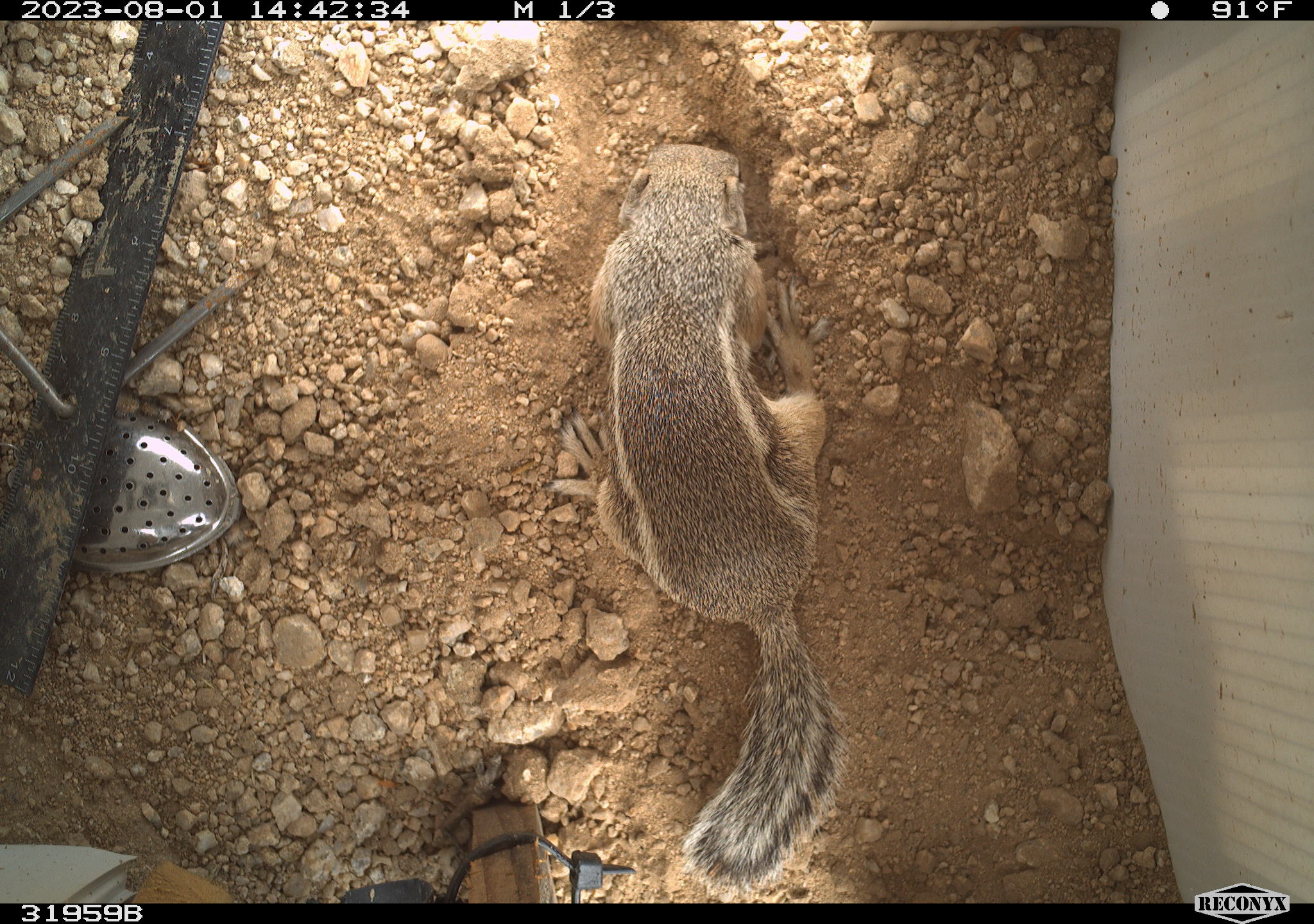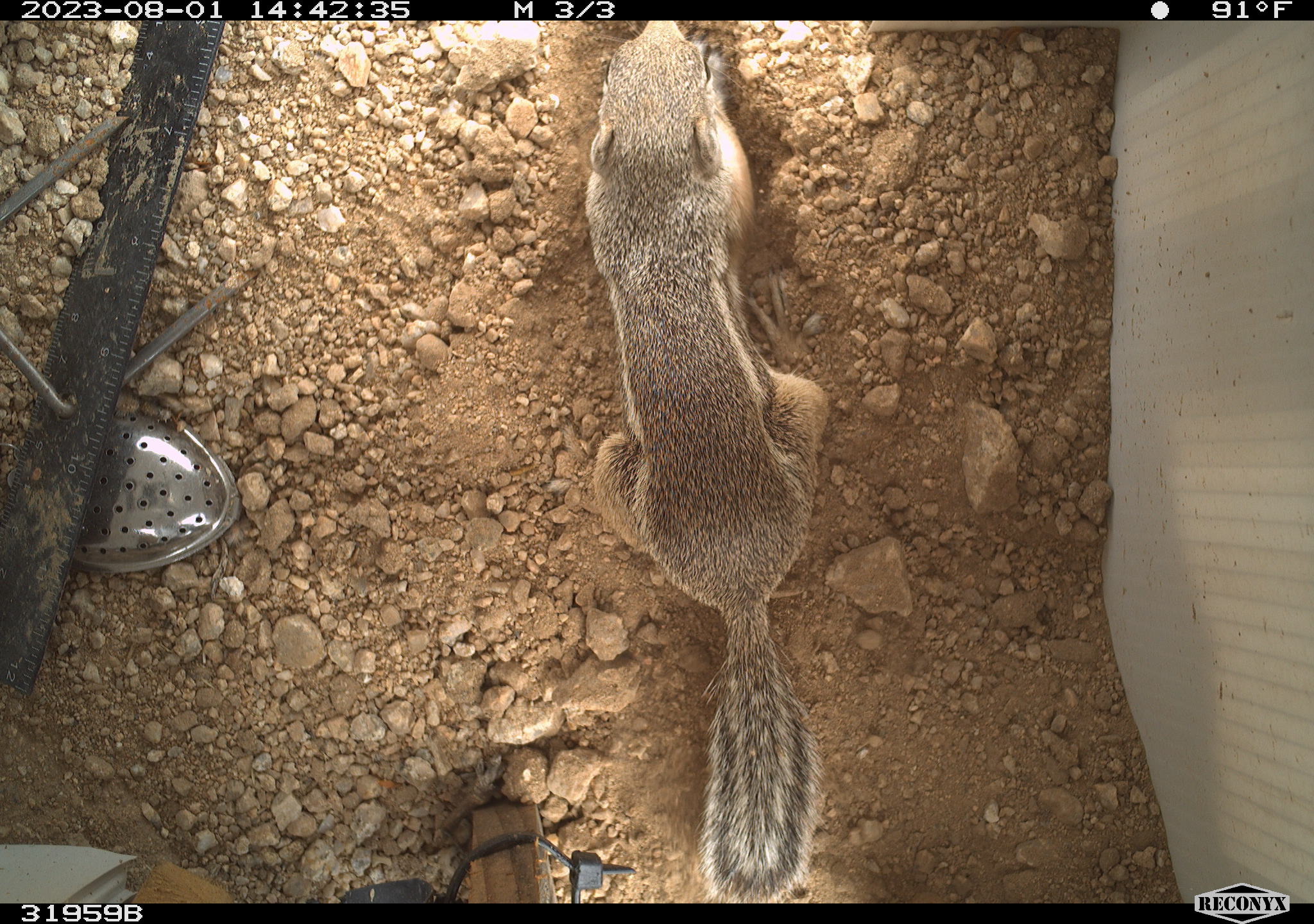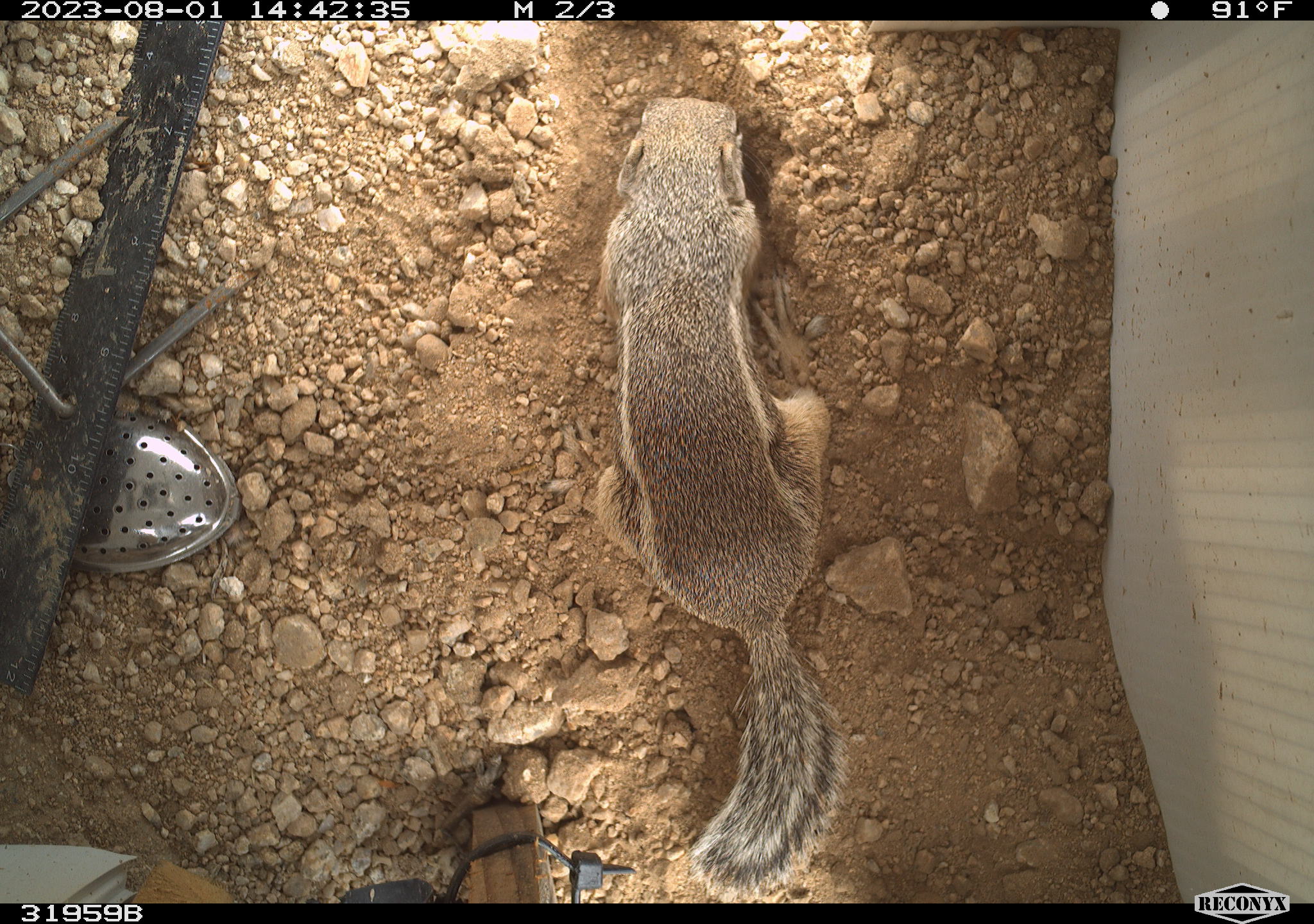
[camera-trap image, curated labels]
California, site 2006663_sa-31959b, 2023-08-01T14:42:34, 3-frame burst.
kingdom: Animalia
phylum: Chordata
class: Mammalia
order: Rodentia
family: Sciuridae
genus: Ammospermophilus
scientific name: Ammospermophilus leucurus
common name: white-tailed antelope squirrel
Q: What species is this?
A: White-tailed antelope squirrel (Ammospermophilus leucurus).